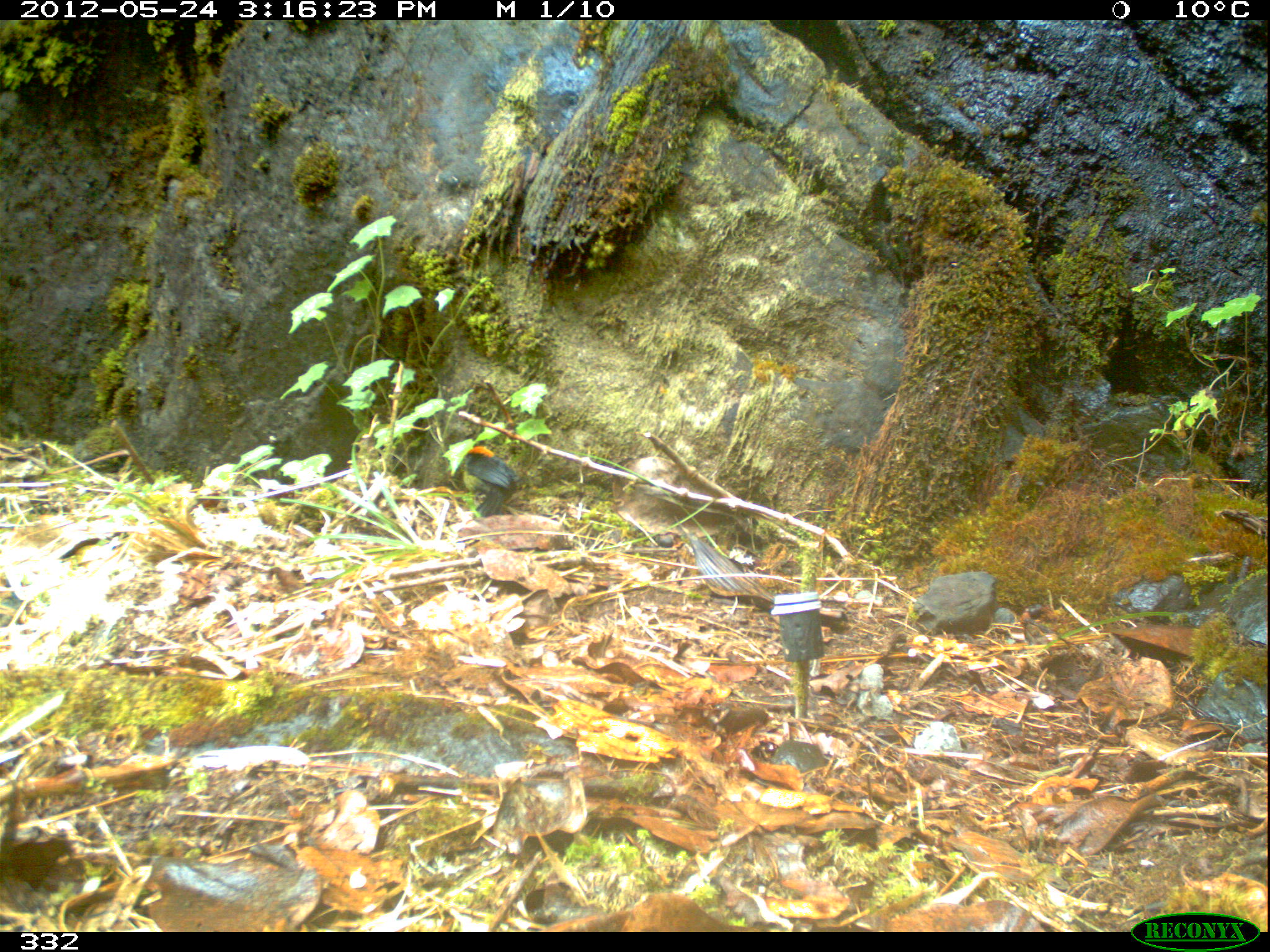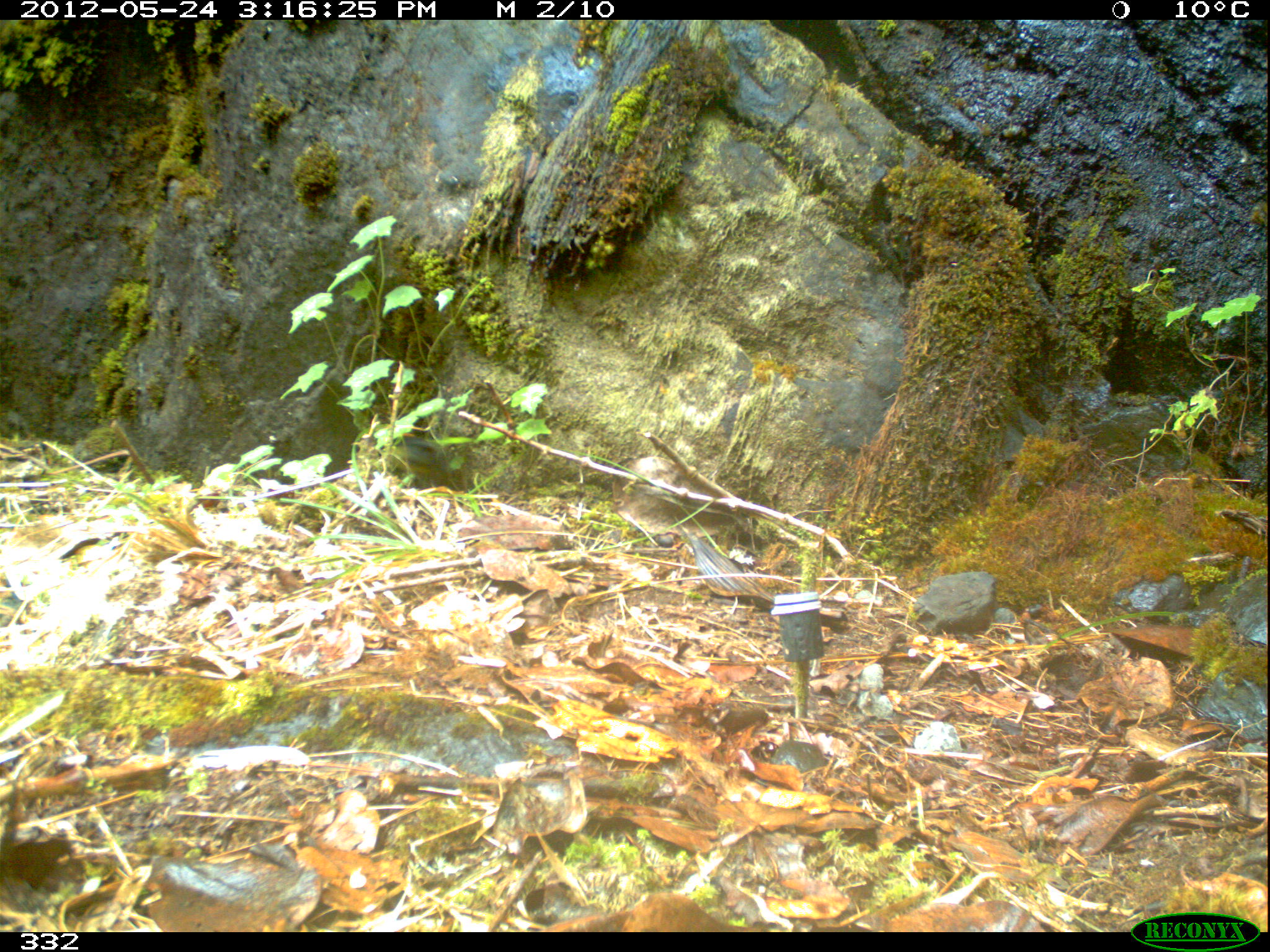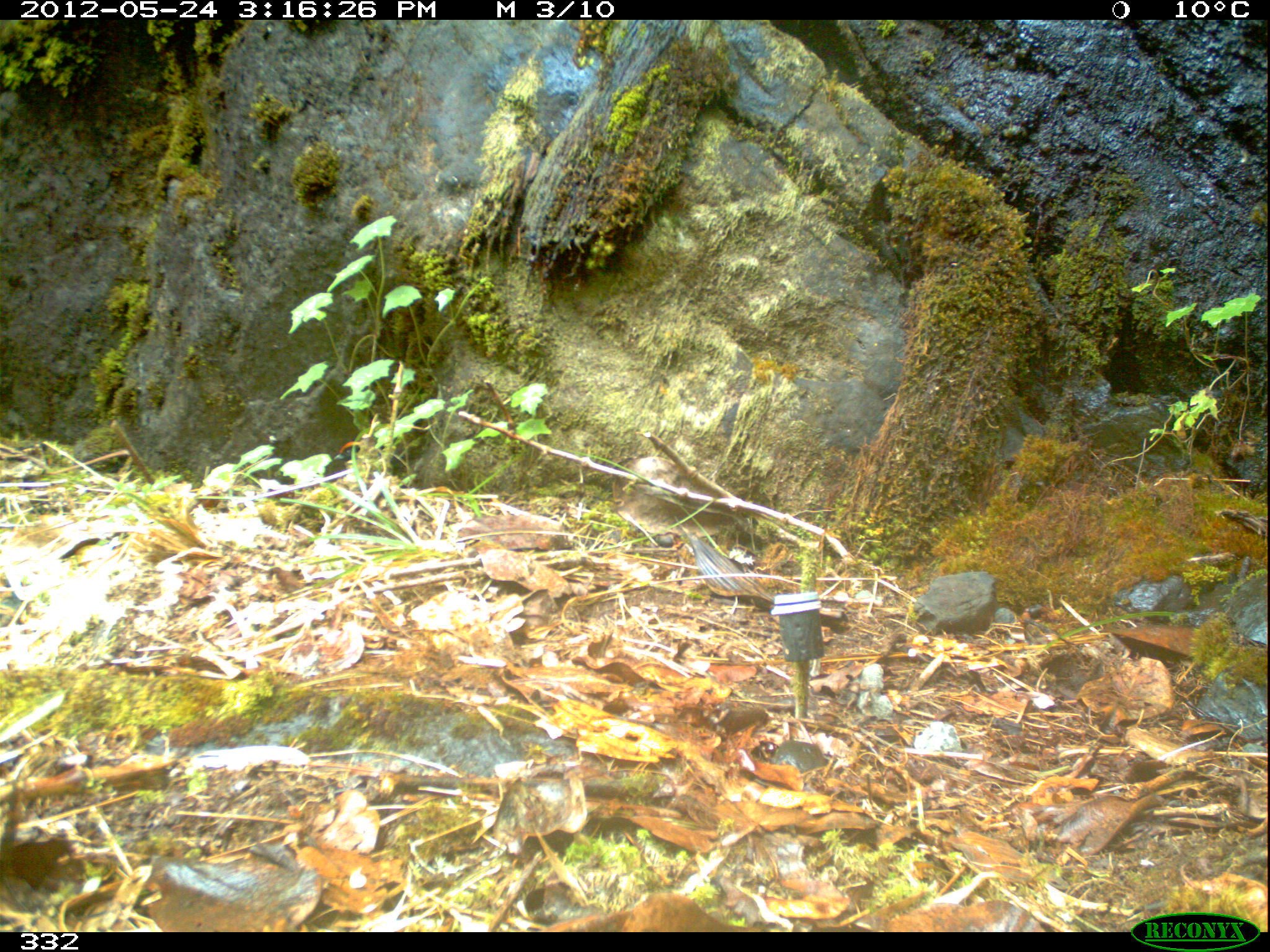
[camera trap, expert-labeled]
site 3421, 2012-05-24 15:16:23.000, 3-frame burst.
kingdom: Animalia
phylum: Chordata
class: Aves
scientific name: Aves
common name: bird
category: unknown bird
Unknown bird (bird) (Aves).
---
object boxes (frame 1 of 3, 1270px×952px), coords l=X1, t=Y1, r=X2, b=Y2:
unknown bird: l=460, t=445, r=517, b=516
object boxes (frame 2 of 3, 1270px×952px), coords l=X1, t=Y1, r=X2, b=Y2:
unknown bird: l=351, t=434, r=451, b=486